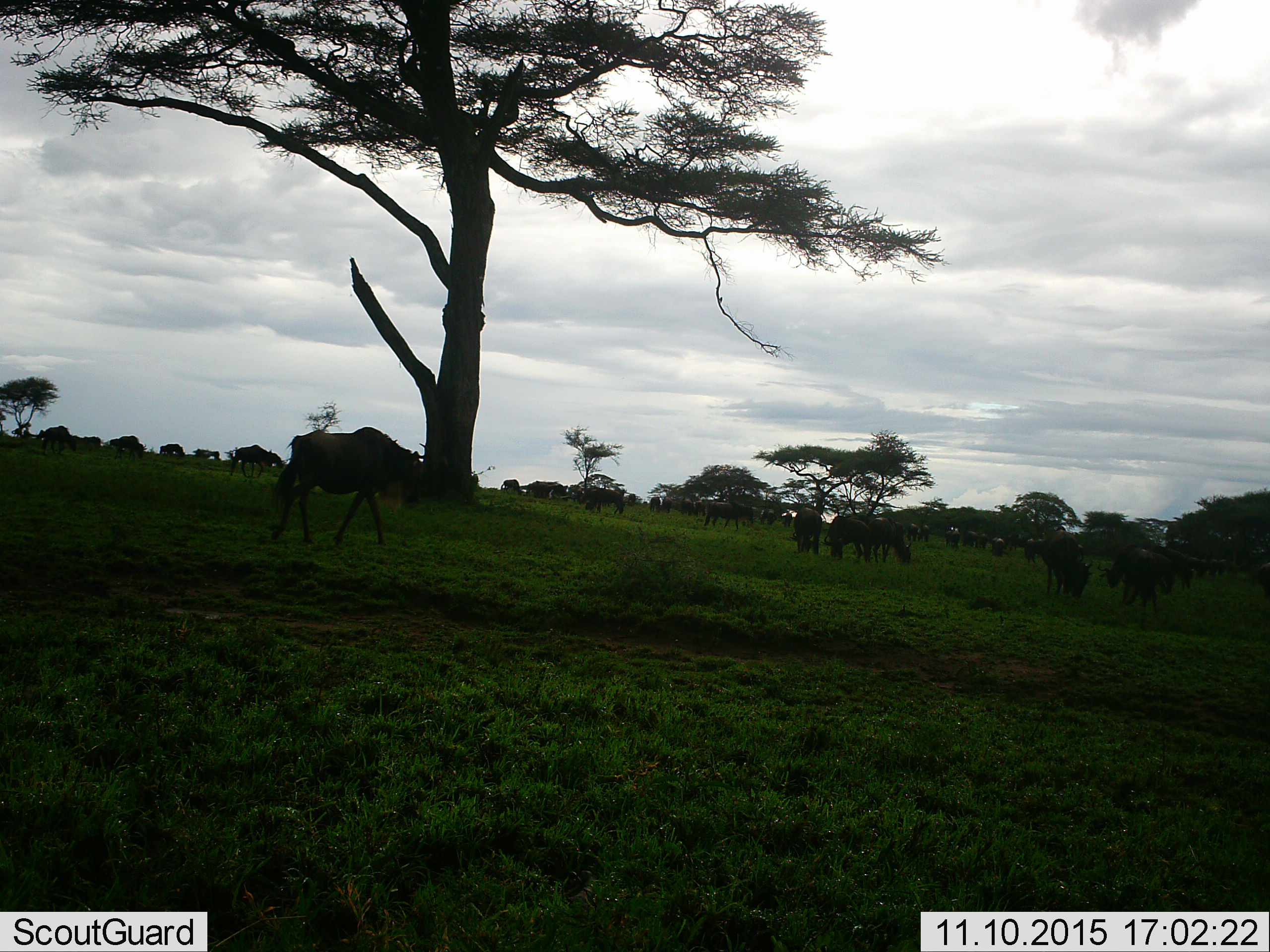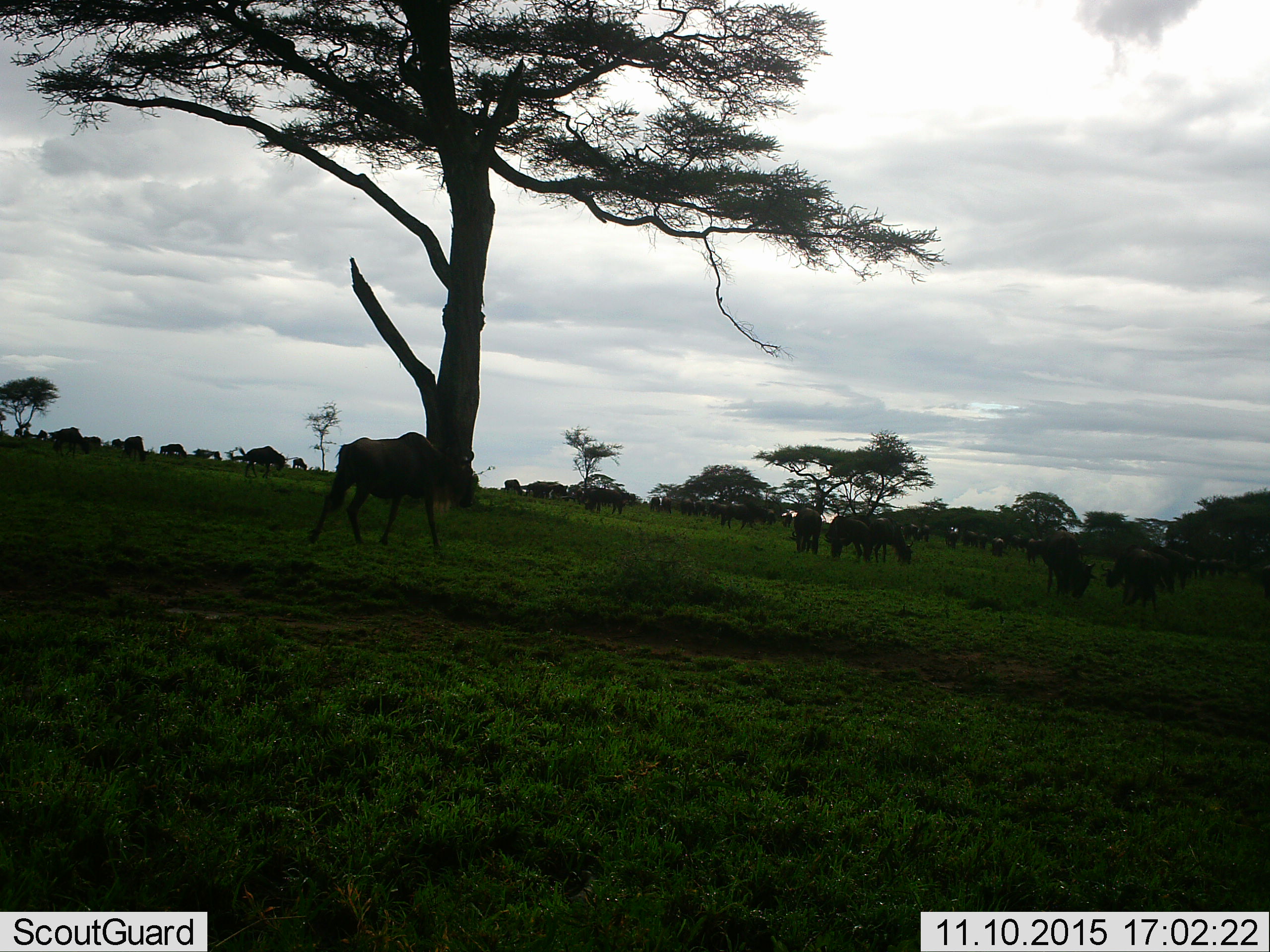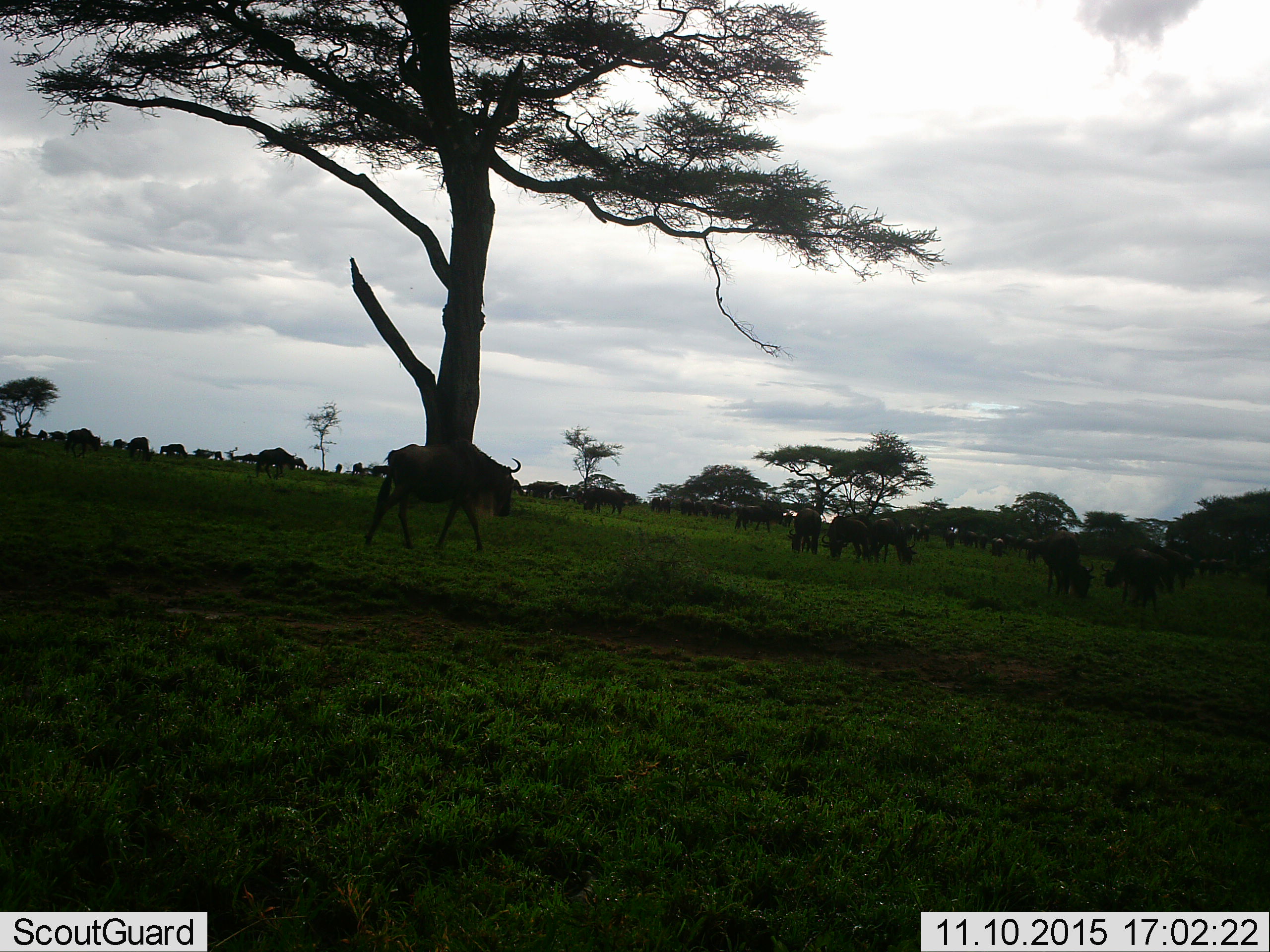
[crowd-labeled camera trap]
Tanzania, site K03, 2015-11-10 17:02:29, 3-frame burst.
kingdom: Animalia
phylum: Chordata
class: Mammalia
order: Artiodactyla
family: Bovidae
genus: Connochaetes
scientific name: Connochaetes taurinus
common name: blue wildebeest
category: wildebeest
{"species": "wildebeest (blue wildebeest) (Connochaetes taurinus)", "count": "11-50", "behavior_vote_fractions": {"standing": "70%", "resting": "10%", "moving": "70%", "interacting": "10%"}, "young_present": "0%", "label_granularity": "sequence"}